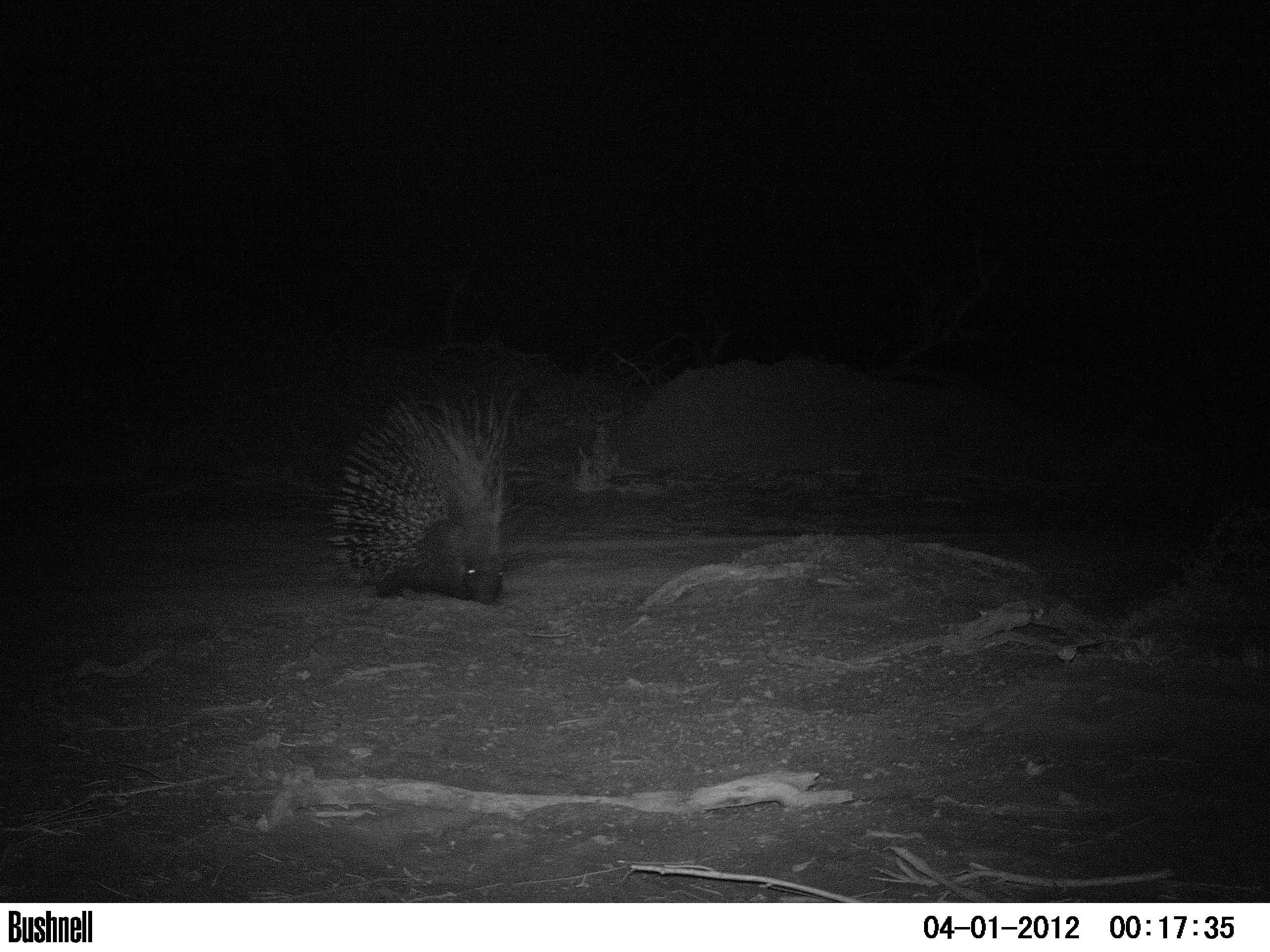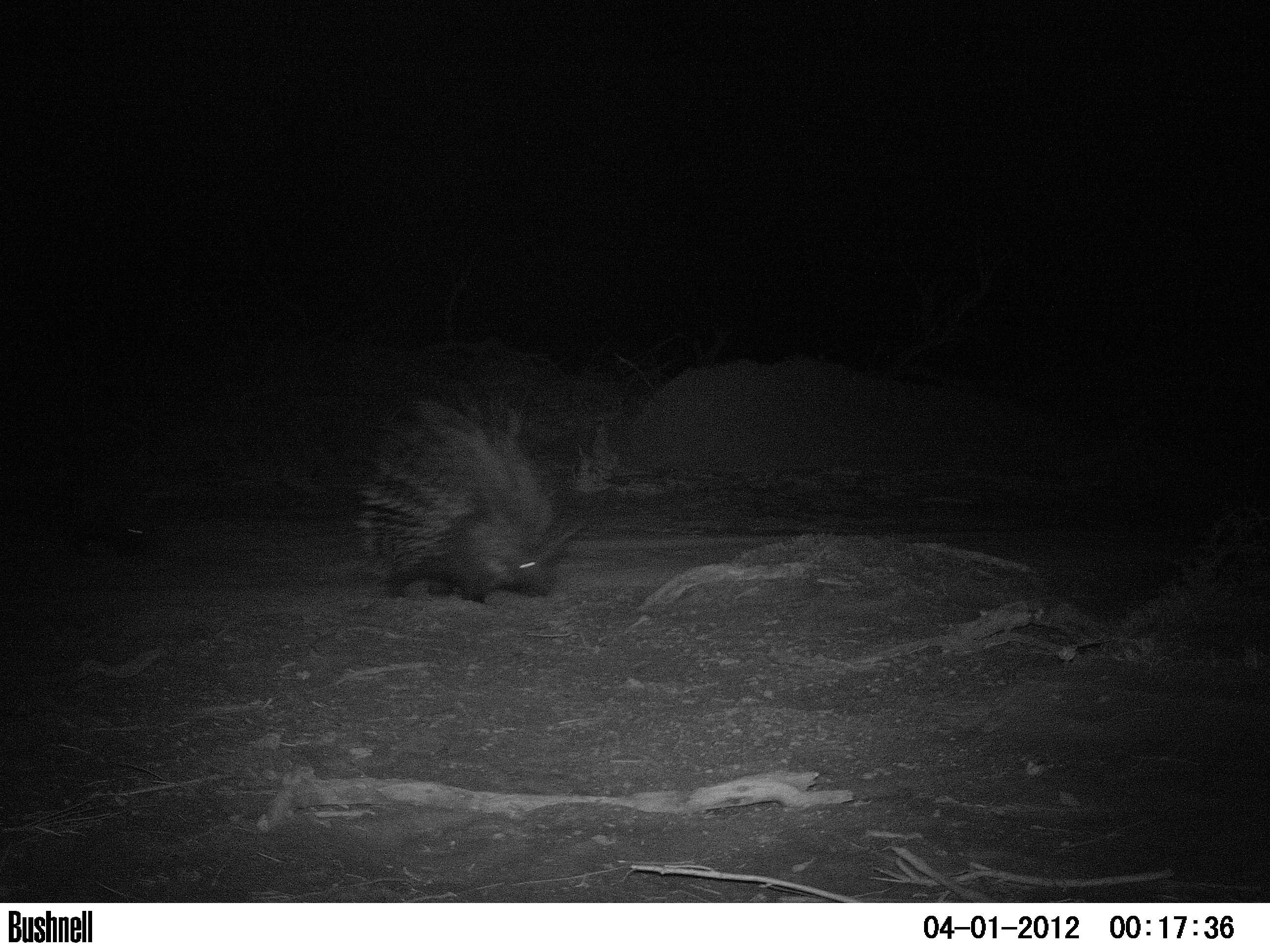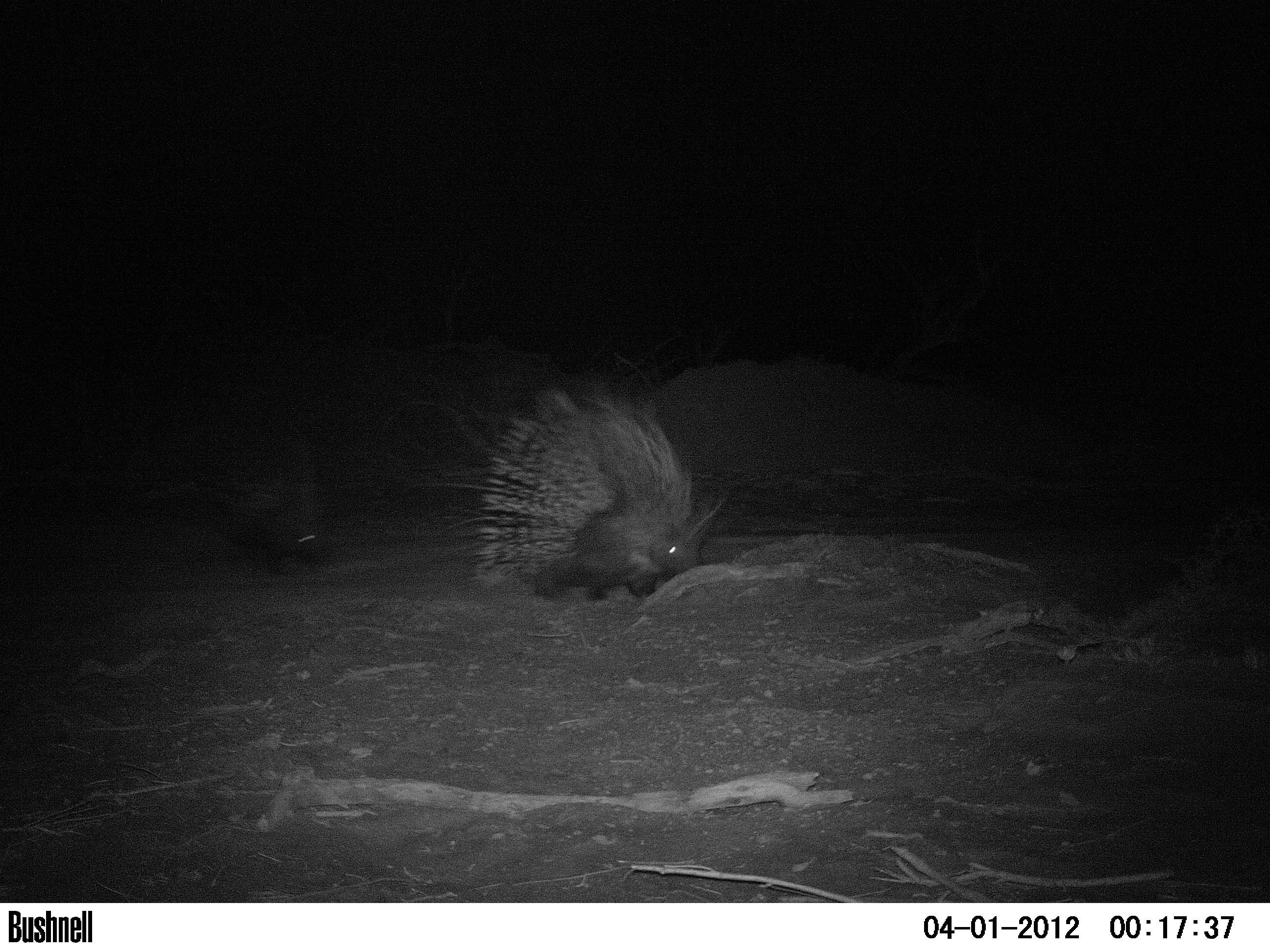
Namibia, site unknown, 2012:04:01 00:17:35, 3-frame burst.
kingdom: Animalia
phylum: Chordata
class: Mammalia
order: Rodentia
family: Hystricidae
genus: Hystrix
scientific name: Hystrix africaeaustralis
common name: cape porcupine